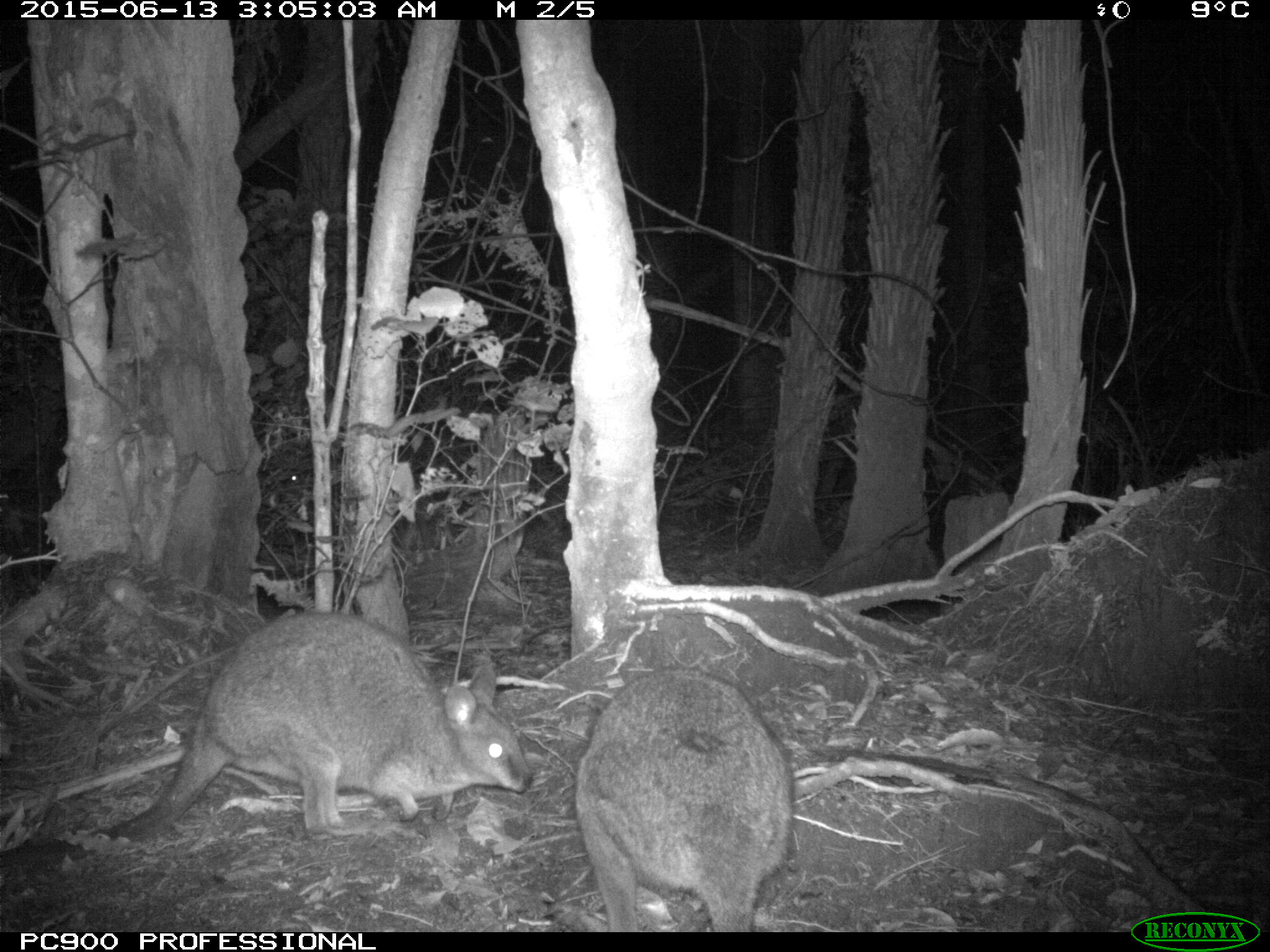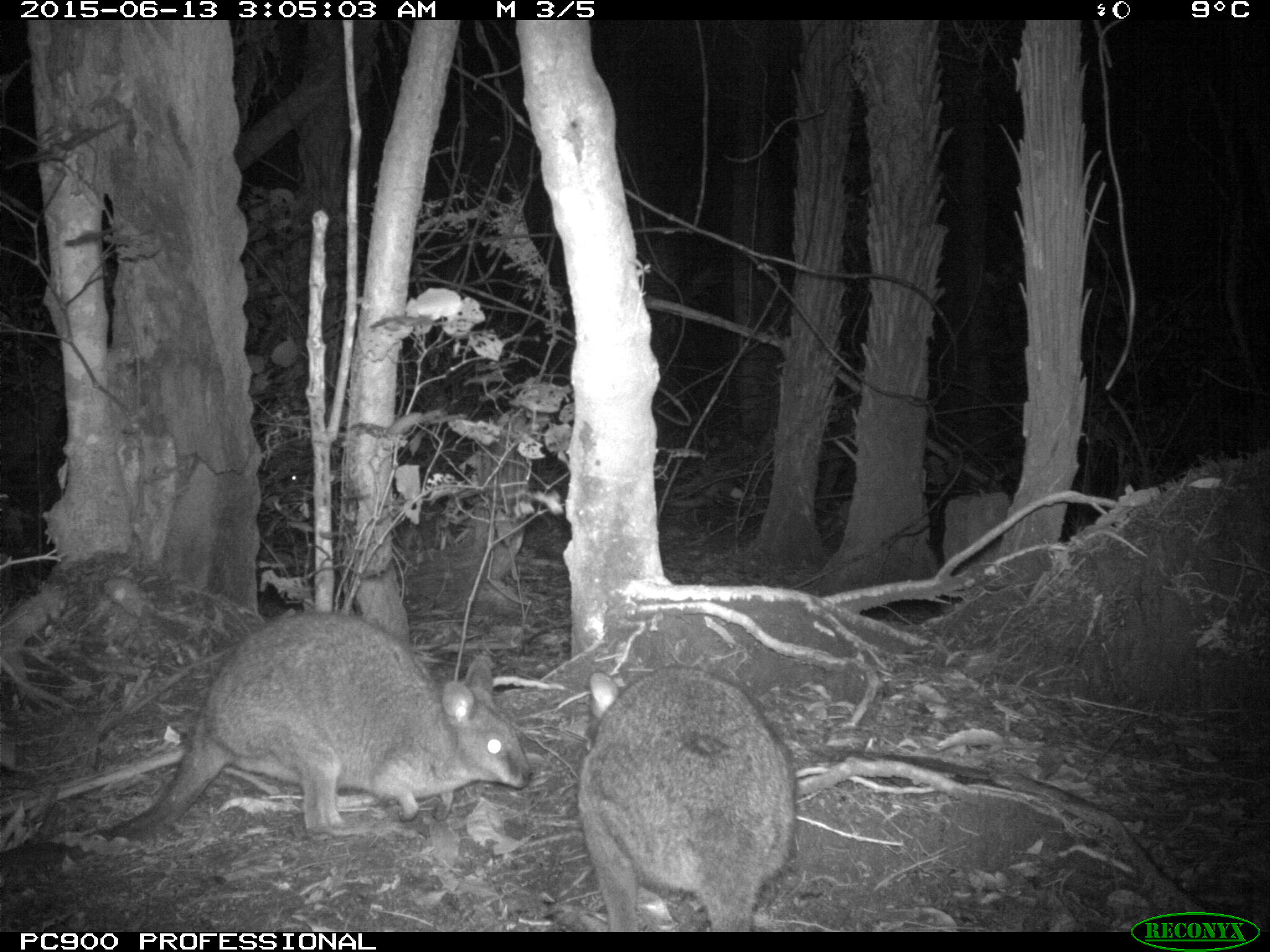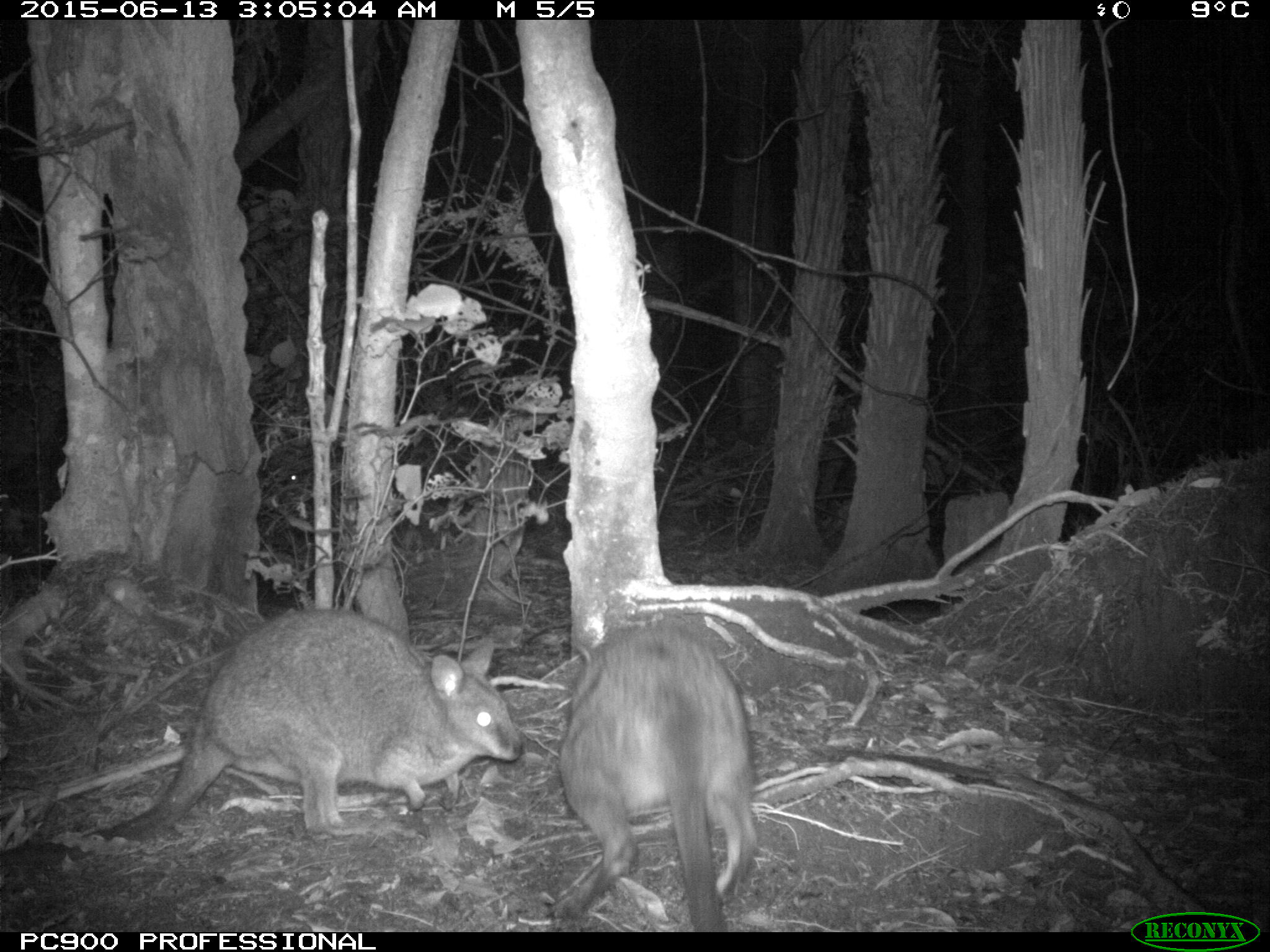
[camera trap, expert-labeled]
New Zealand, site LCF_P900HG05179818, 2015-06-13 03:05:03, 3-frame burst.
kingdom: Animalia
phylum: Chordata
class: Mammalia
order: Diprotodontia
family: Macropodidae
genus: Notamacropus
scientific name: Notamacropus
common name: wallaby